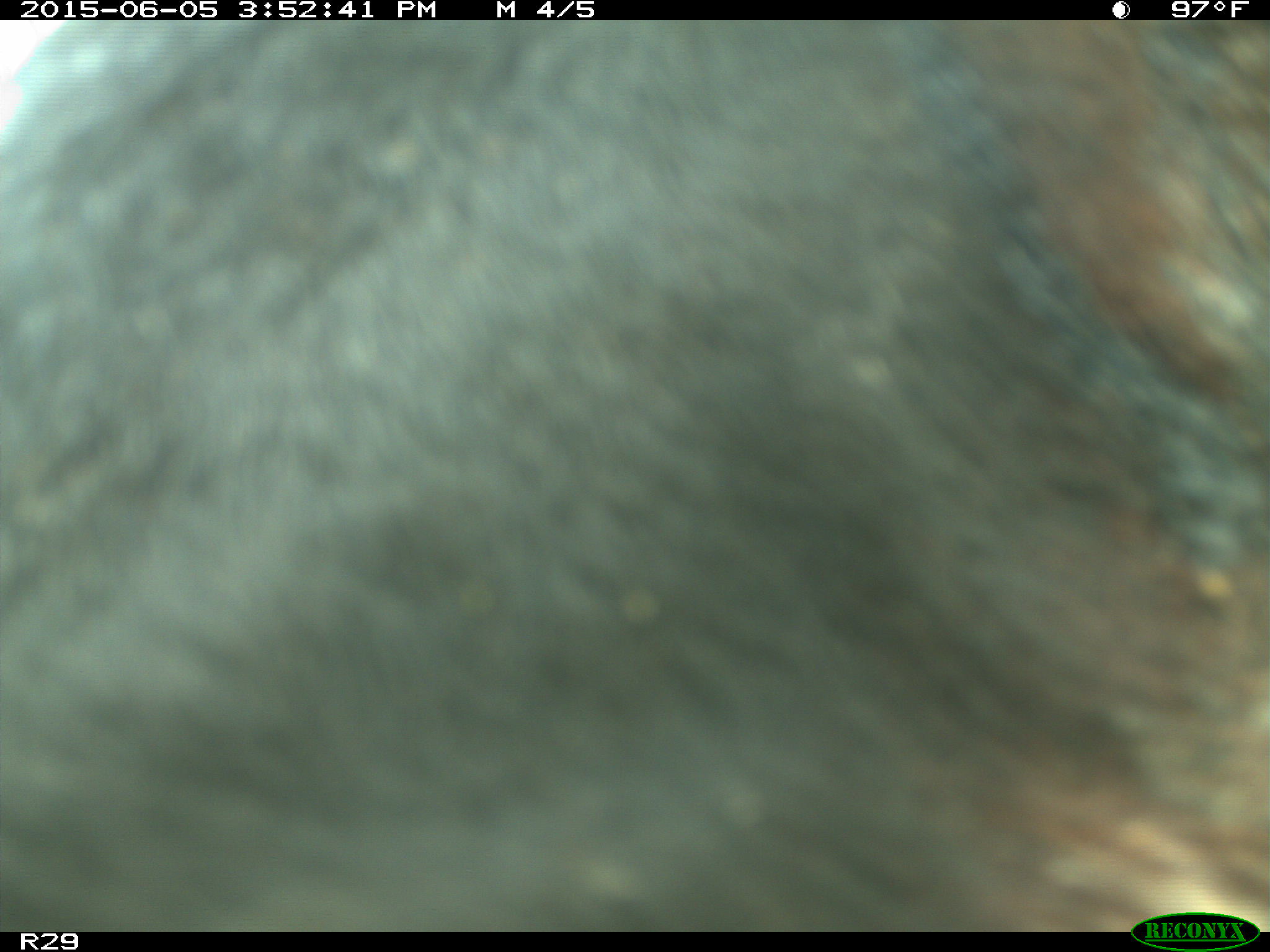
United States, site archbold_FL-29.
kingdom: Animalia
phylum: Chordata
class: Mammalia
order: Artiodactyla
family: Bovidae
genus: Bos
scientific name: Bos taurus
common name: domestic cow